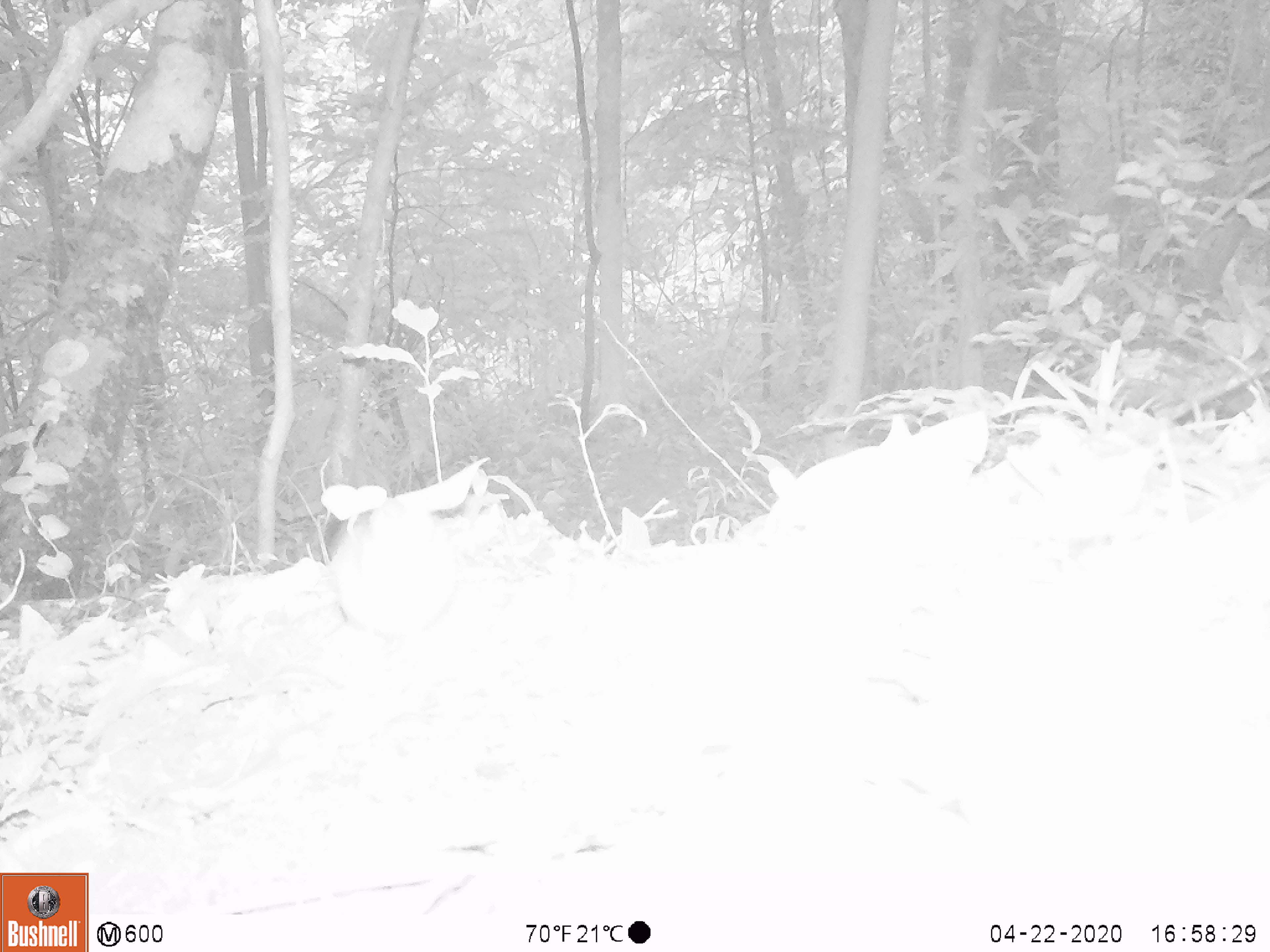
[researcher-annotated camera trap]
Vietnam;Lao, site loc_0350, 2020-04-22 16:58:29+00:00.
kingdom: Animalia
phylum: Chordata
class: Mammalia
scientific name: Mammalia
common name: mammal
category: unidentified small mammal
Unidentified small mammal (mammal) (Mammalia). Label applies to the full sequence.